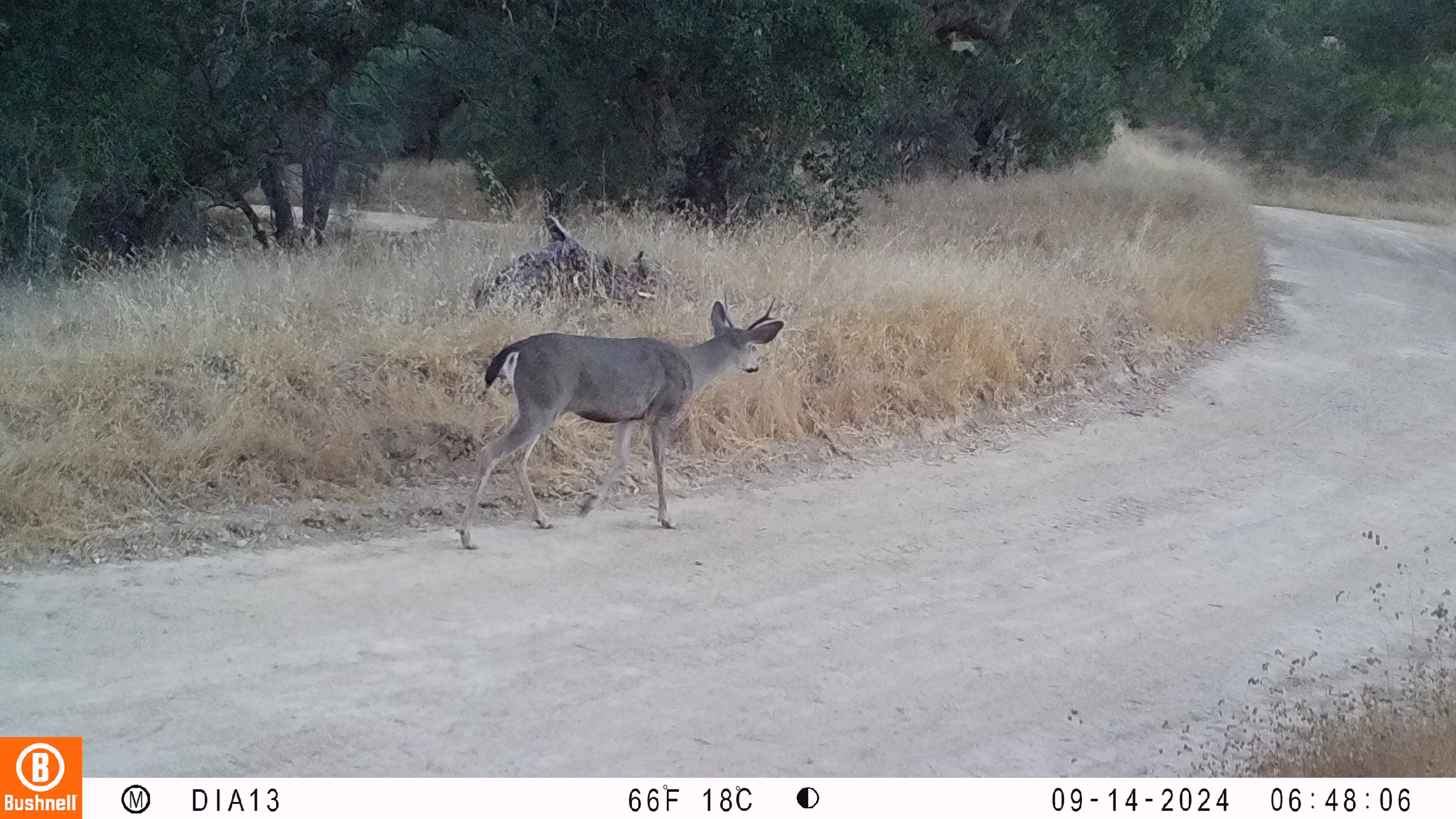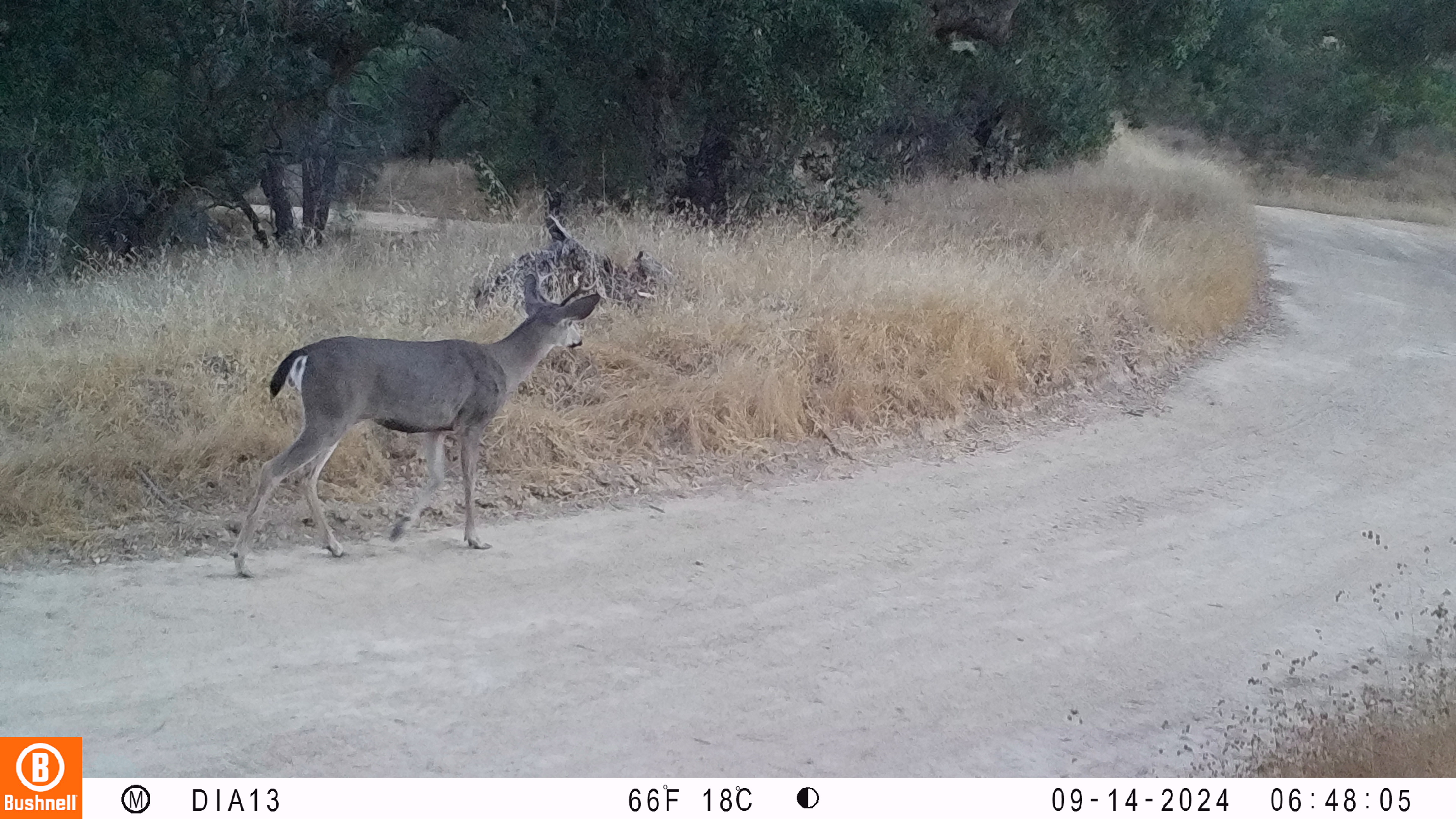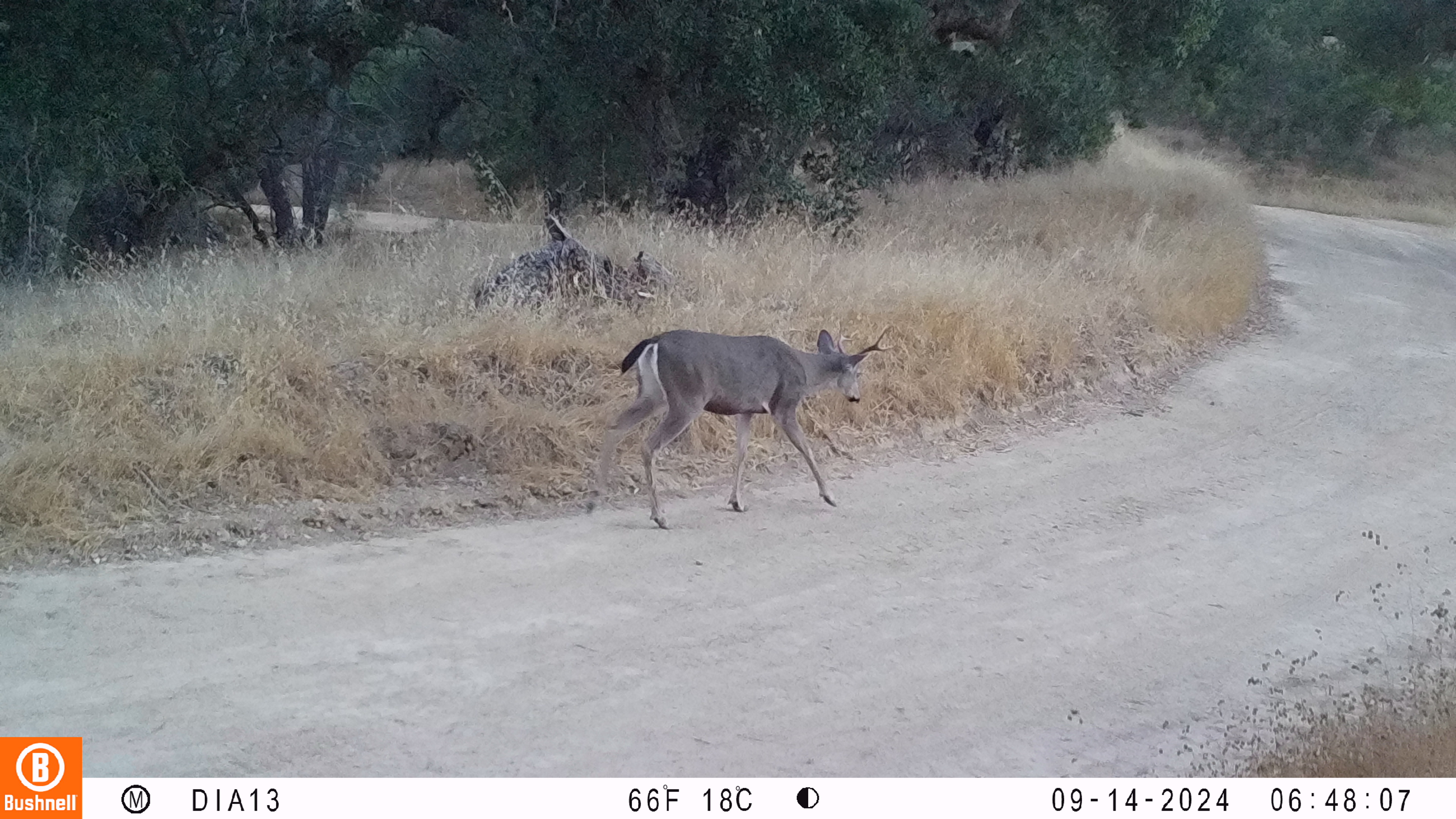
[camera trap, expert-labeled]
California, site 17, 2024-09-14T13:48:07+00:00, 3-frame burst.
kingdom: Animalia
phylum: Chordata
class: Mammalia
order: Artiodactyla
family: Cervidae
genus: Odocoileus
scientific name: Odocoileus hemionus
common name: mule deer